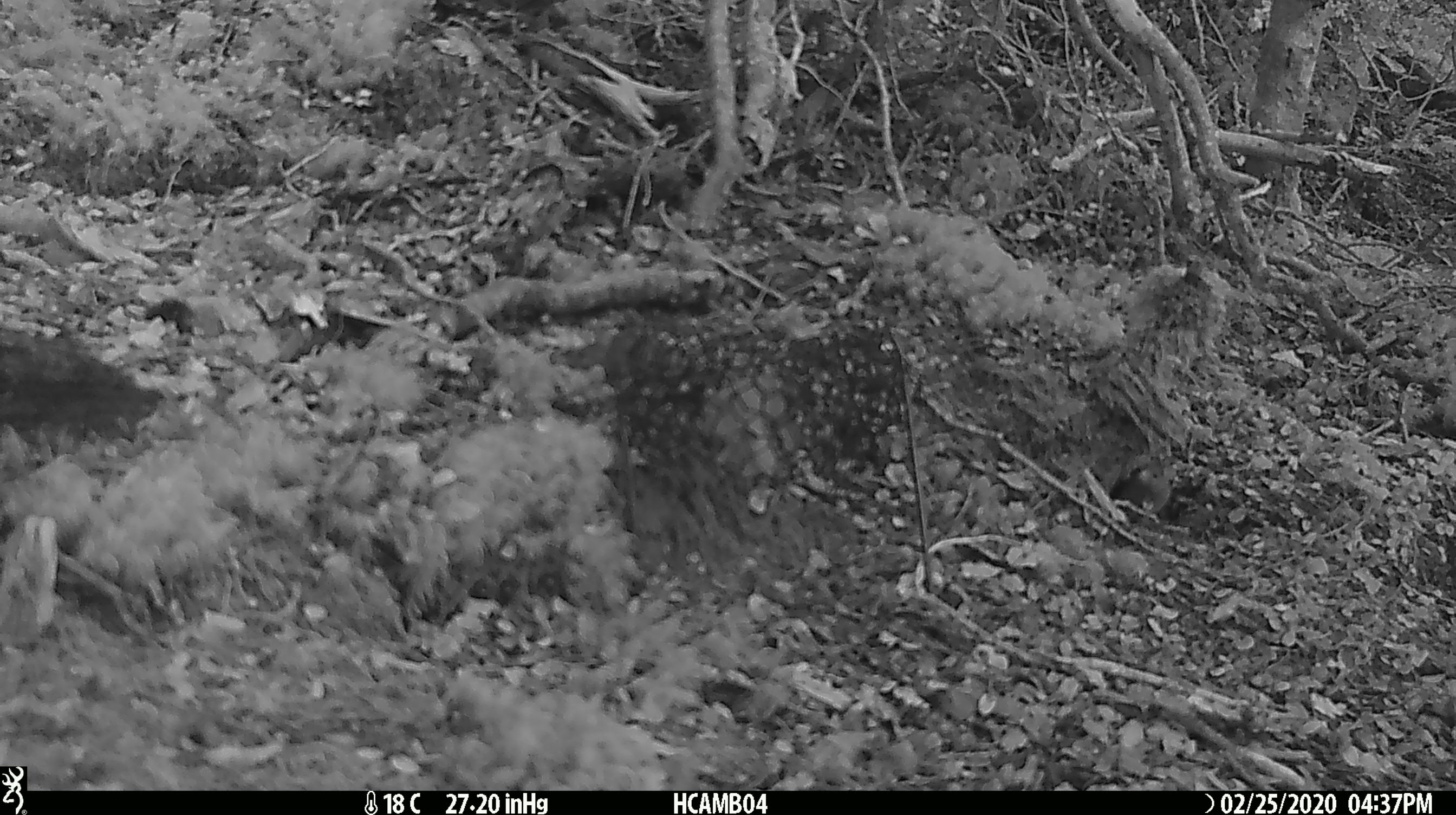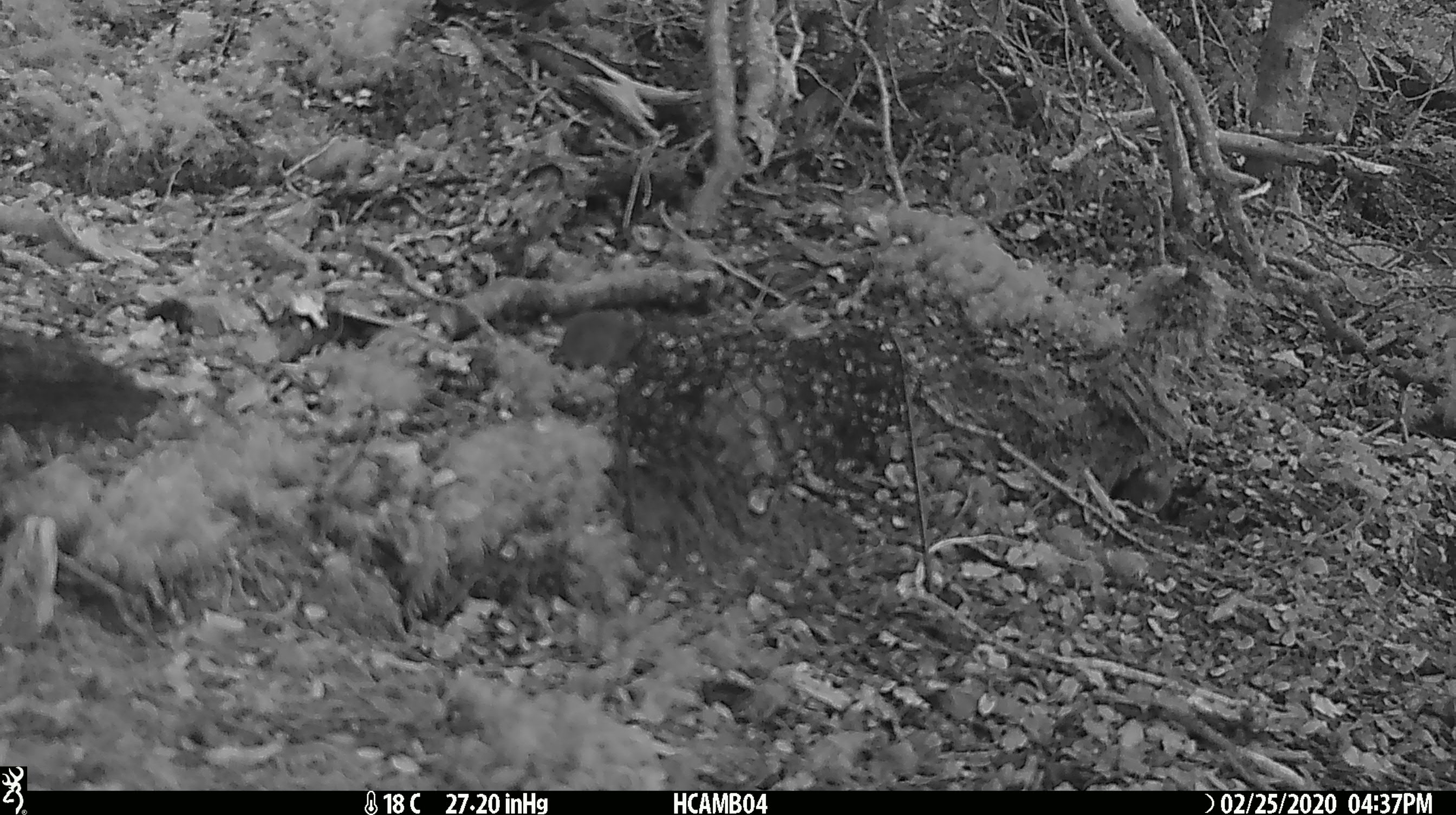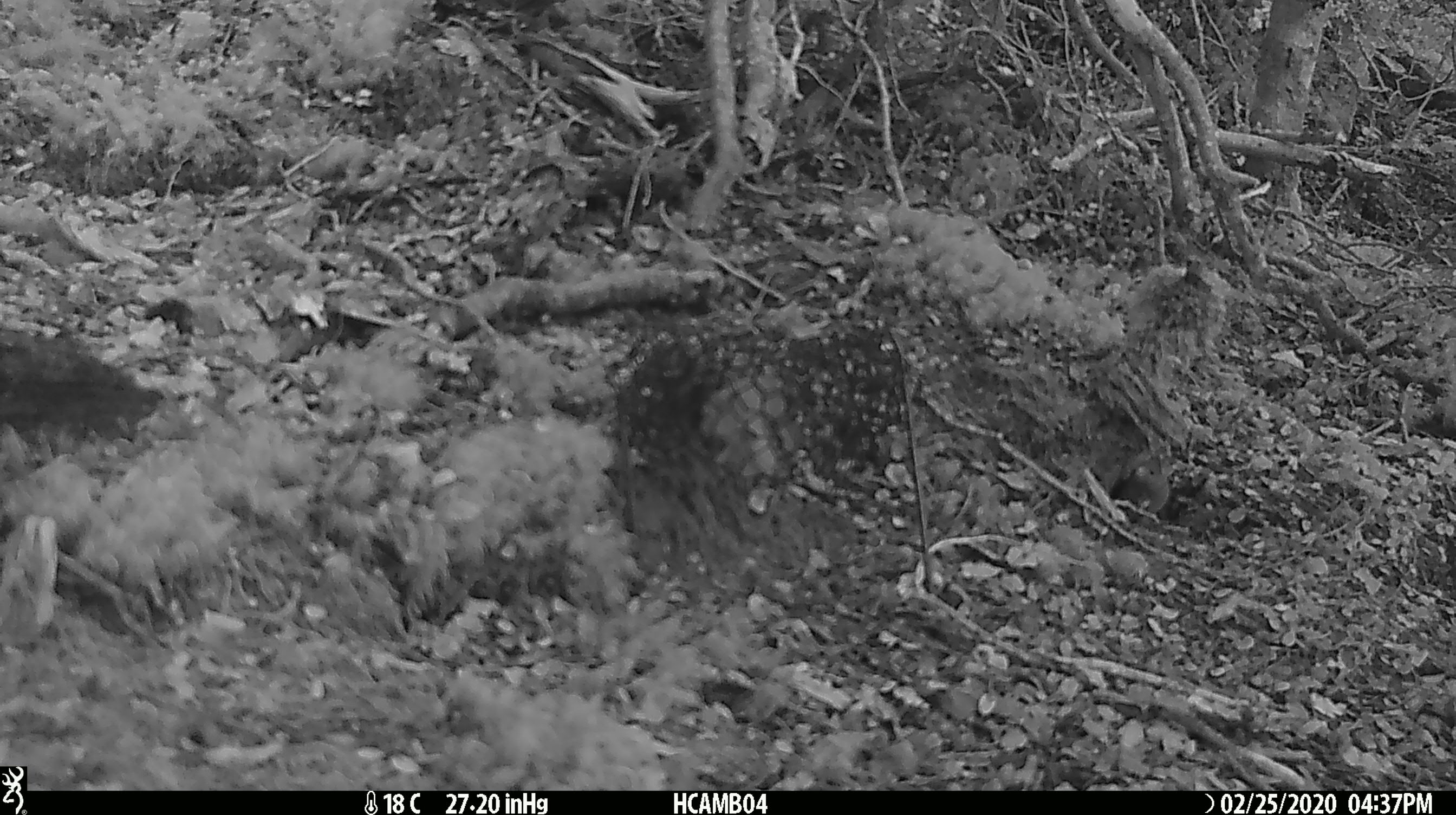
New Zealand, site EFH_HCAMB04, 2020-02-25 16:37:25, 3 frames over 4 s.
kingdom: Animalia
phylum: Chordata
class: Mammalia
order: Rodentia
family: Muridae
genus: Mus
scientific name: Mus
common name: mouse